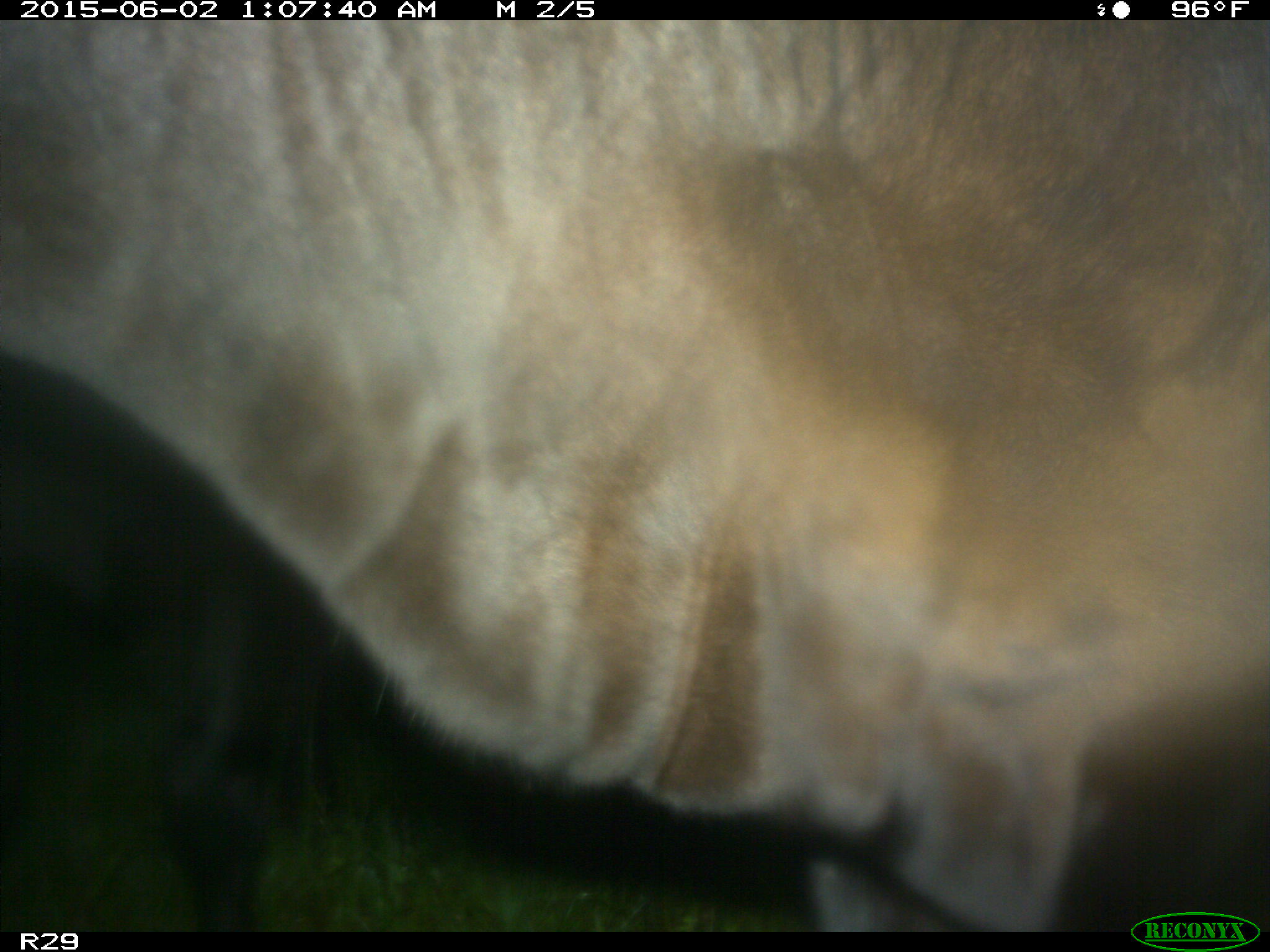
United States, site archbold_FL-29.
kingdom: Animalia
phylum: Chordata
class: Mammalia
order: Artiodactyla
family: Bovidae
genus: Bos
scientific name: Bos taurus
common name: domestic cow